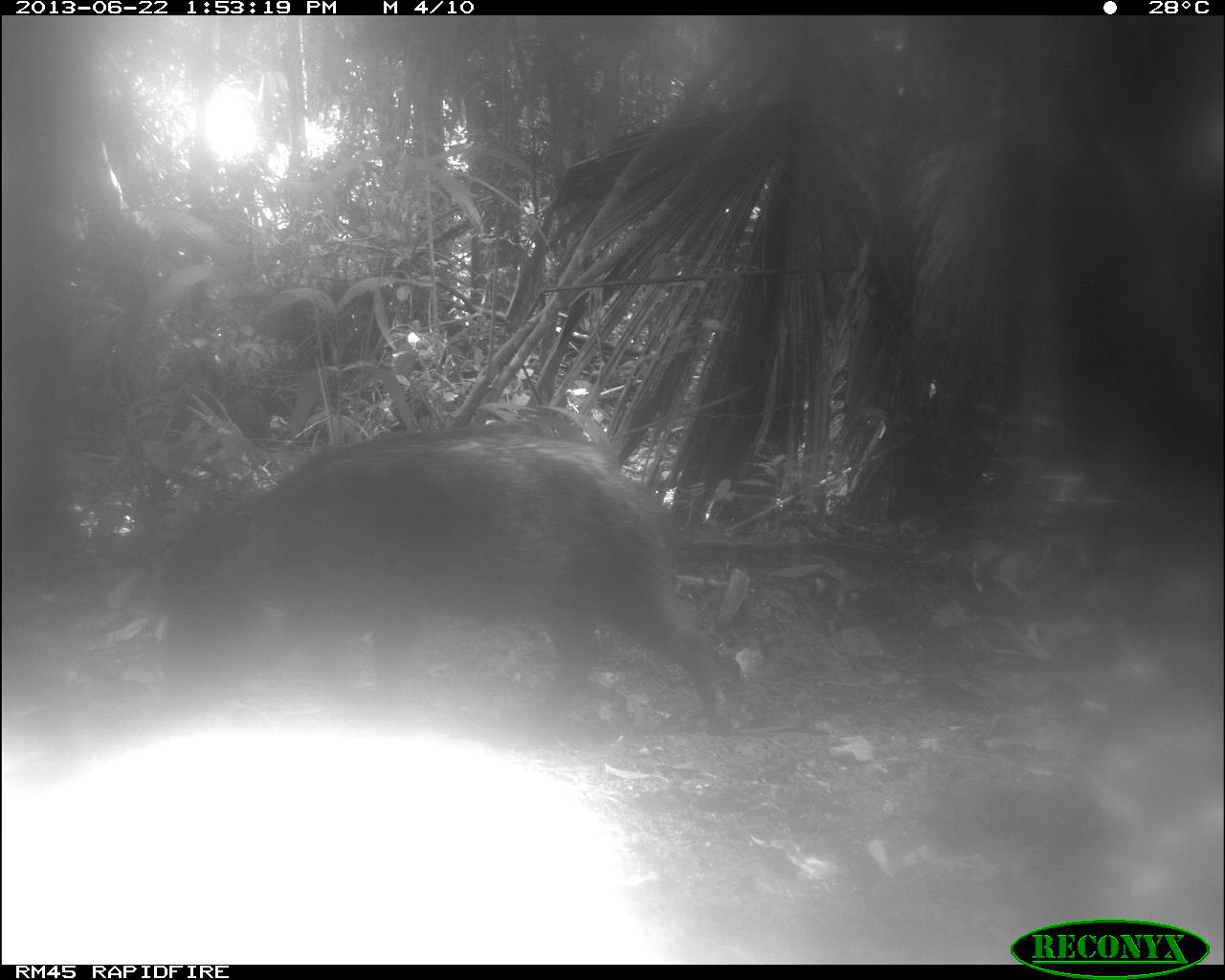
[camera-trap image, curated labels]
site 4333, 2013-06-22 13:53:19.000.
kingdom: Animalia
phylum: Chordata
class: Mammalia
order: Artiodactyla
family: Tayassuidae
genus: Tayassu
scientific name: Tayassu pecari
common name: white-lipped peccary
Tayassu pecari (white-lipped peccary), count 1.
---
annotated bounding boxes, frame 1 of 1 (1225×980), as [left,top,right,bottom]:
tayassu pecari: [150,425,735,744]